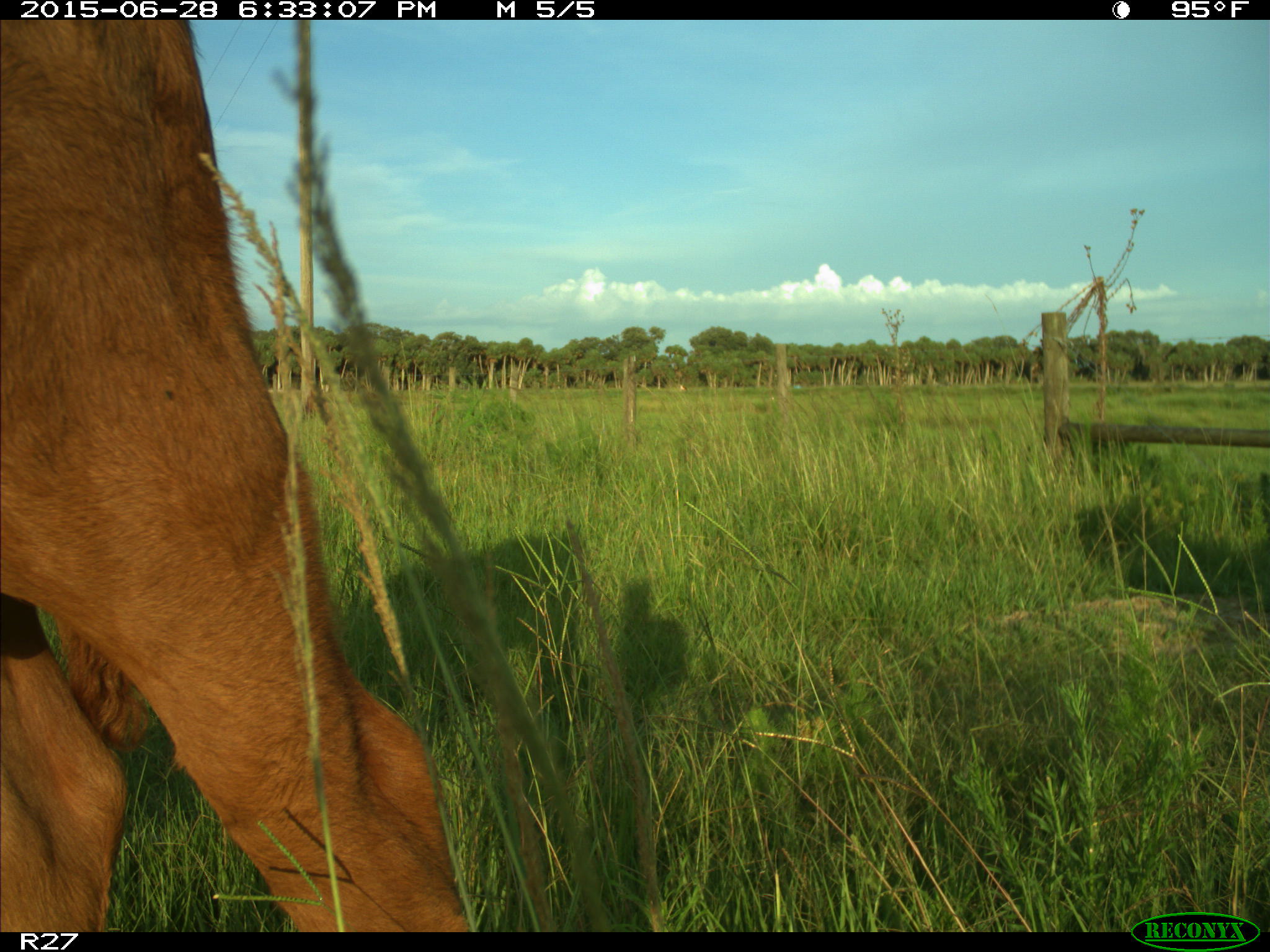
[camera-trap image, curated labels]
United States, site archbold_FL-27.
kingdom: Animalia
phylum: Chordata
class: Mammalia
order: Artiodactyla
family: Bovidae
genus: Bos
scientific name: Bos taurus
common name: domestic cow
Bos taurus (domestic cow).